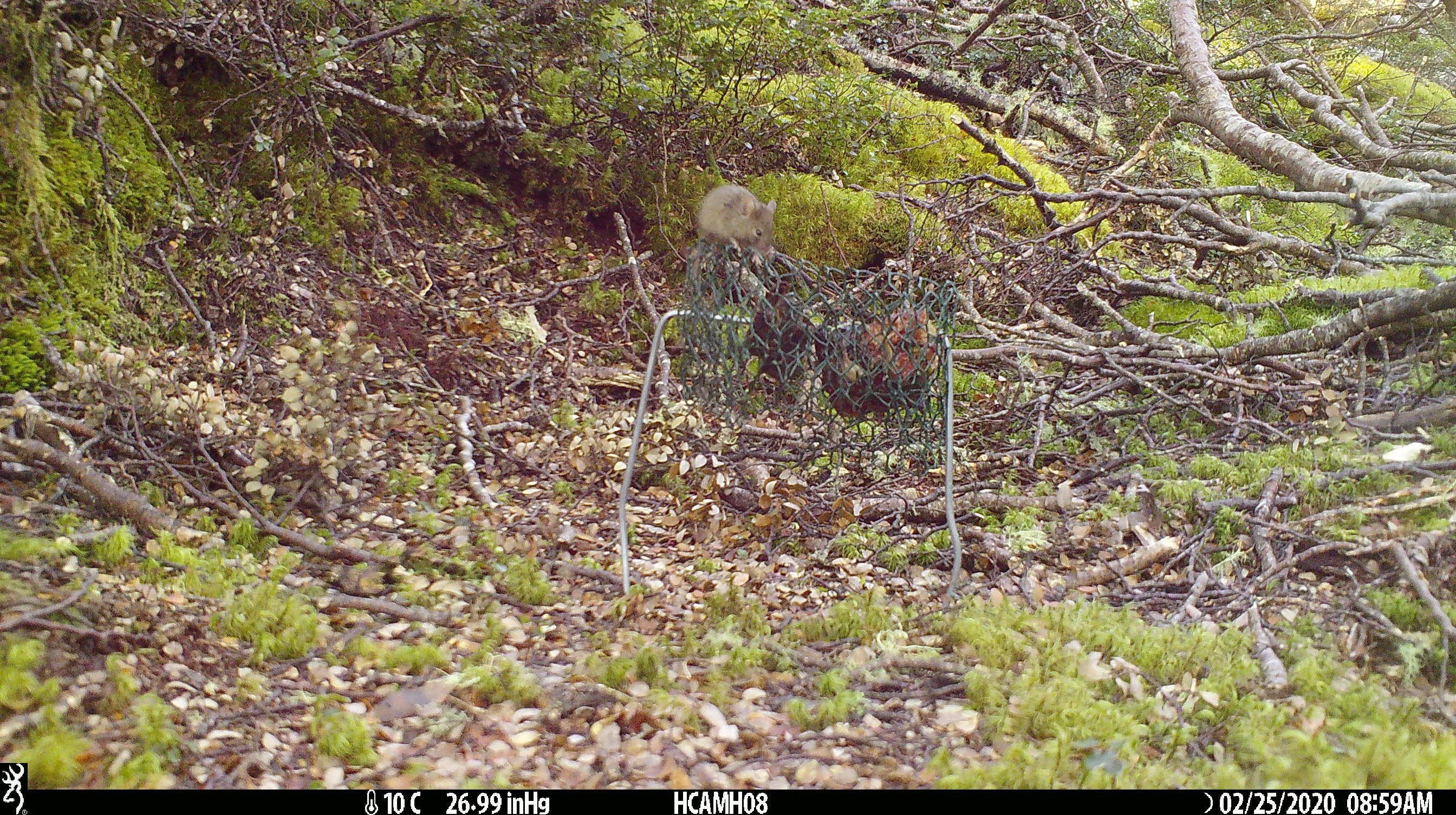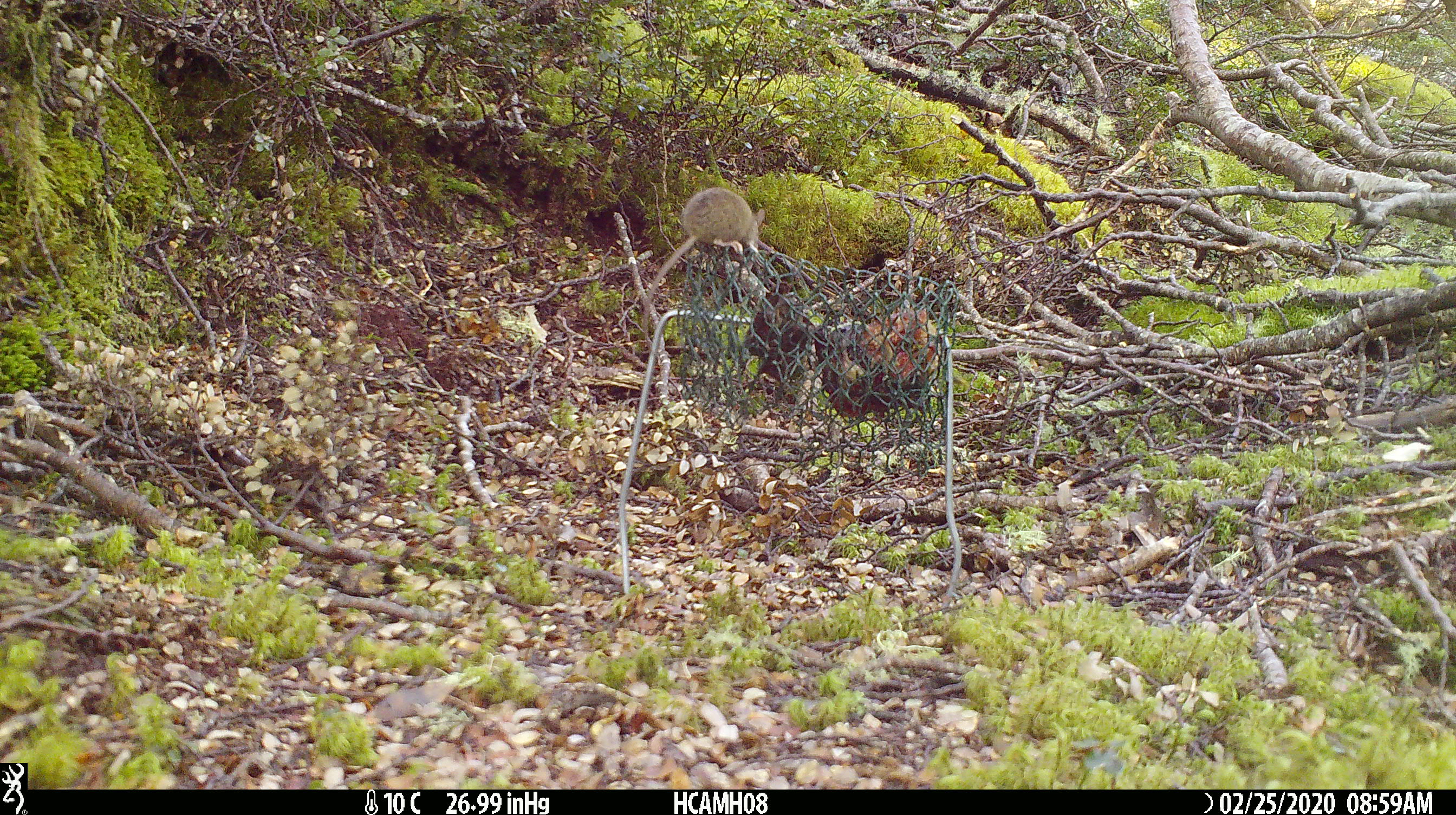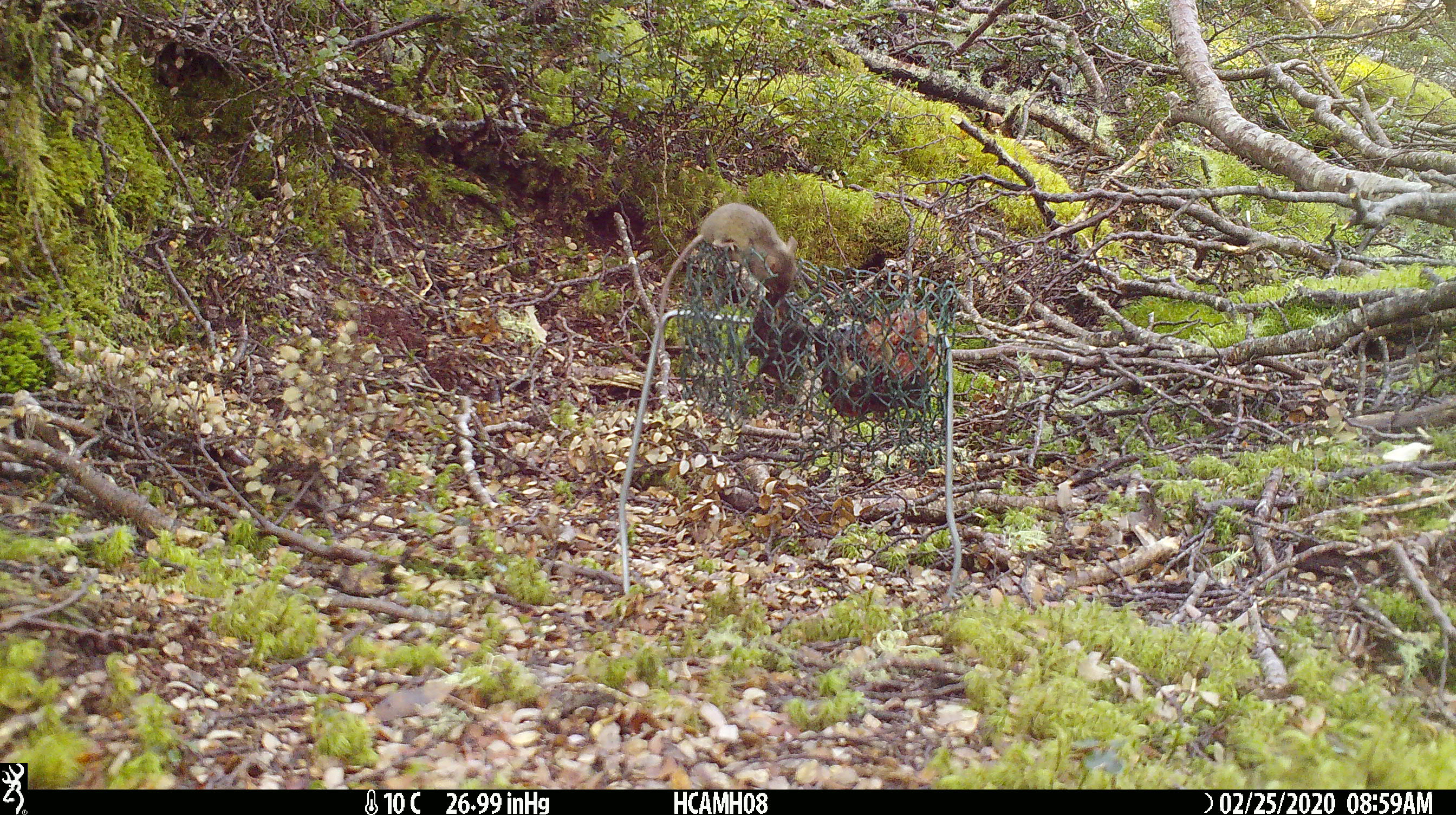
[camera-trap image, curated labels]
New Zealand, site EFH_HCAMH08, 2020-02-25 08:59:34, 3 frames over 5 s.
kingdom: Animalia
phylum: Chordata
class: Mammalia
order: Rodentia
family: Muridae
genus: Mus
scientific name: Mus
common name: mouse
Mouse (Mus).